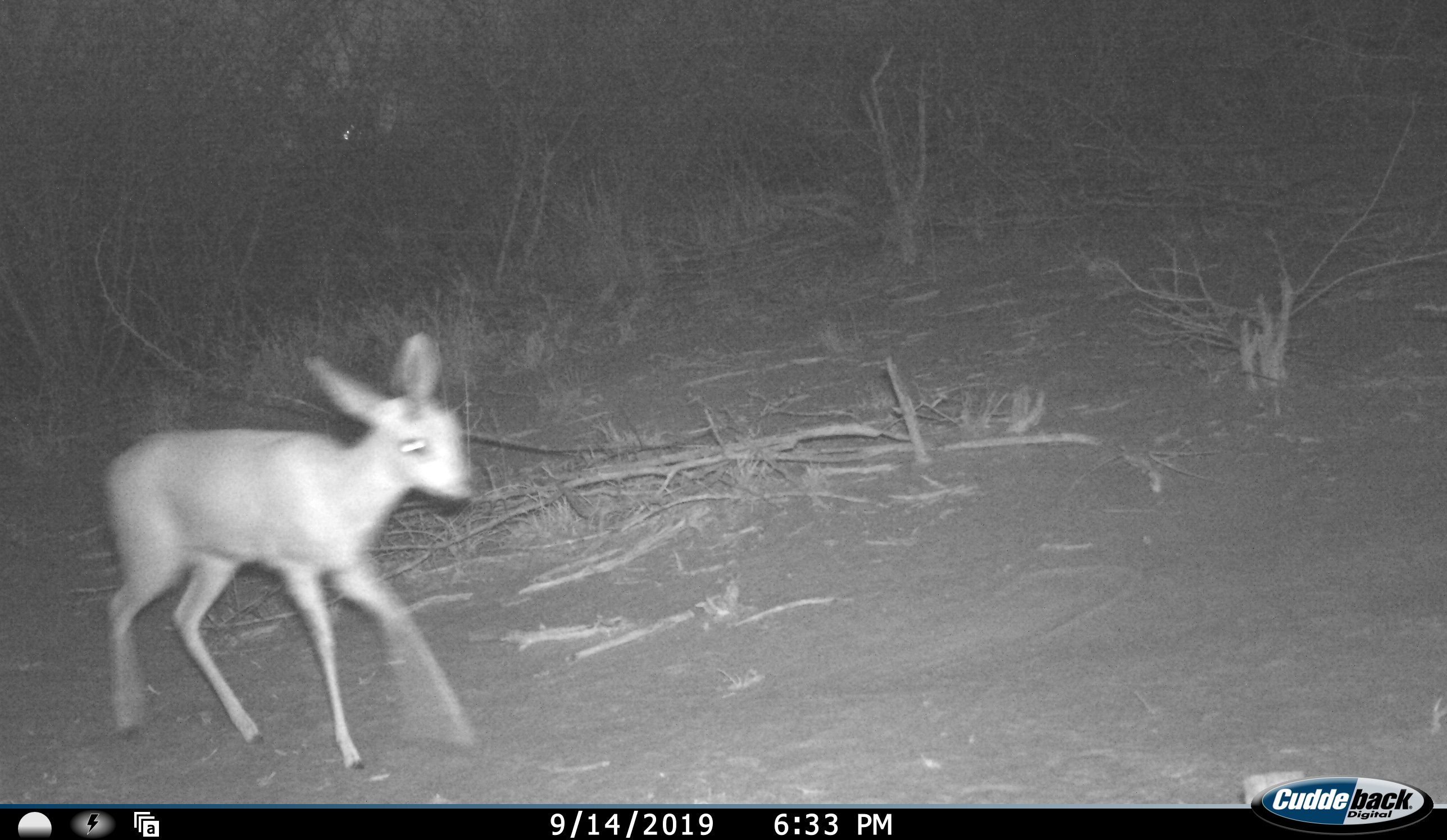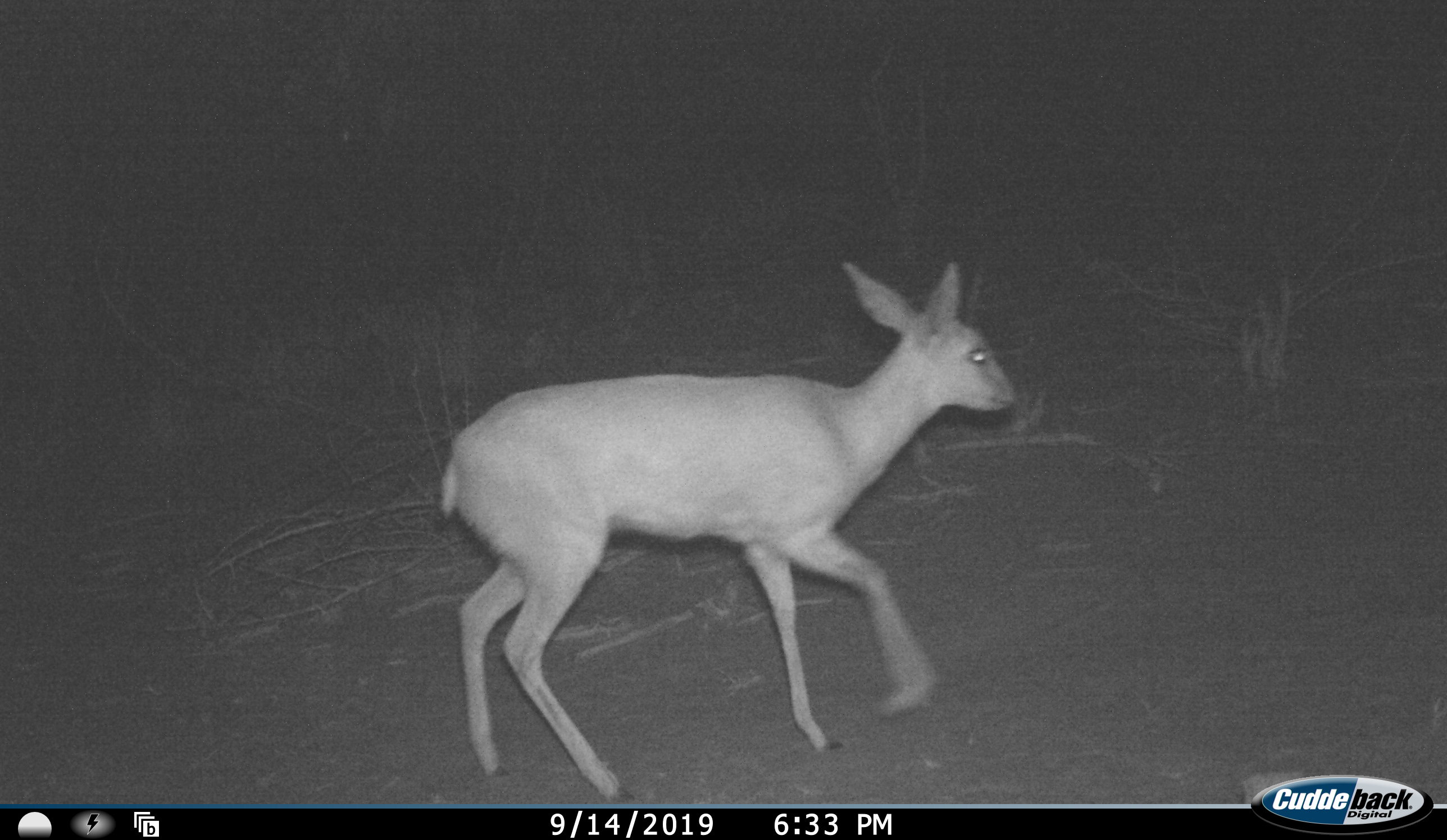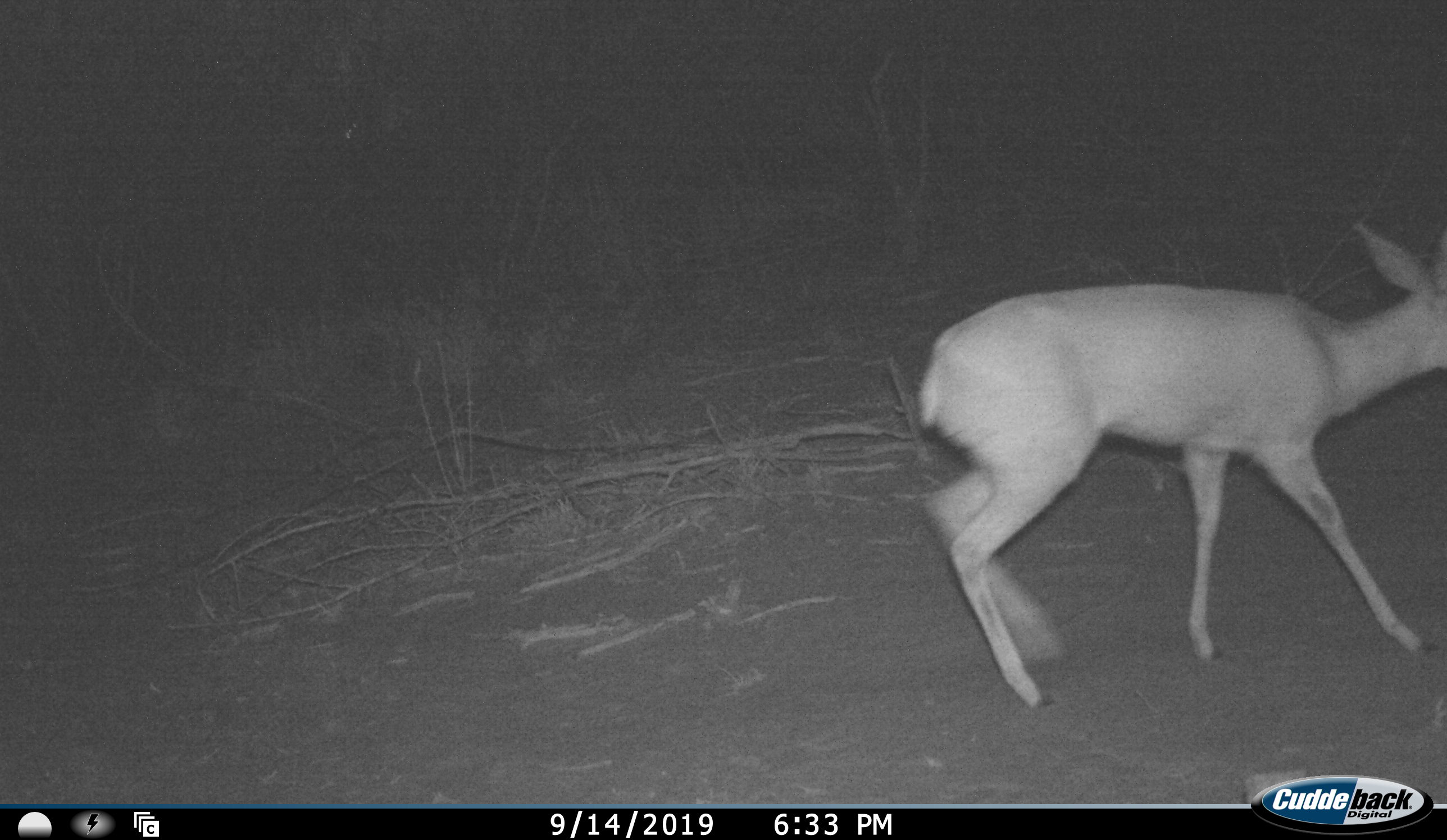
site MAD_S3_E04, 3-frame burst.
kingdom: Animalia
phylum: Chordata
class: Mammalia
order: Artiodactyla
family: Bovidae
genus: Raphicerus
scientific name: Raphicerus campestris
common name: steenbok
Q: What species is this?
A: Steenbok (Raphicerus campestris).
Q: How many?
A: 1.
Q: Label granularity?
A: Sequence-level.